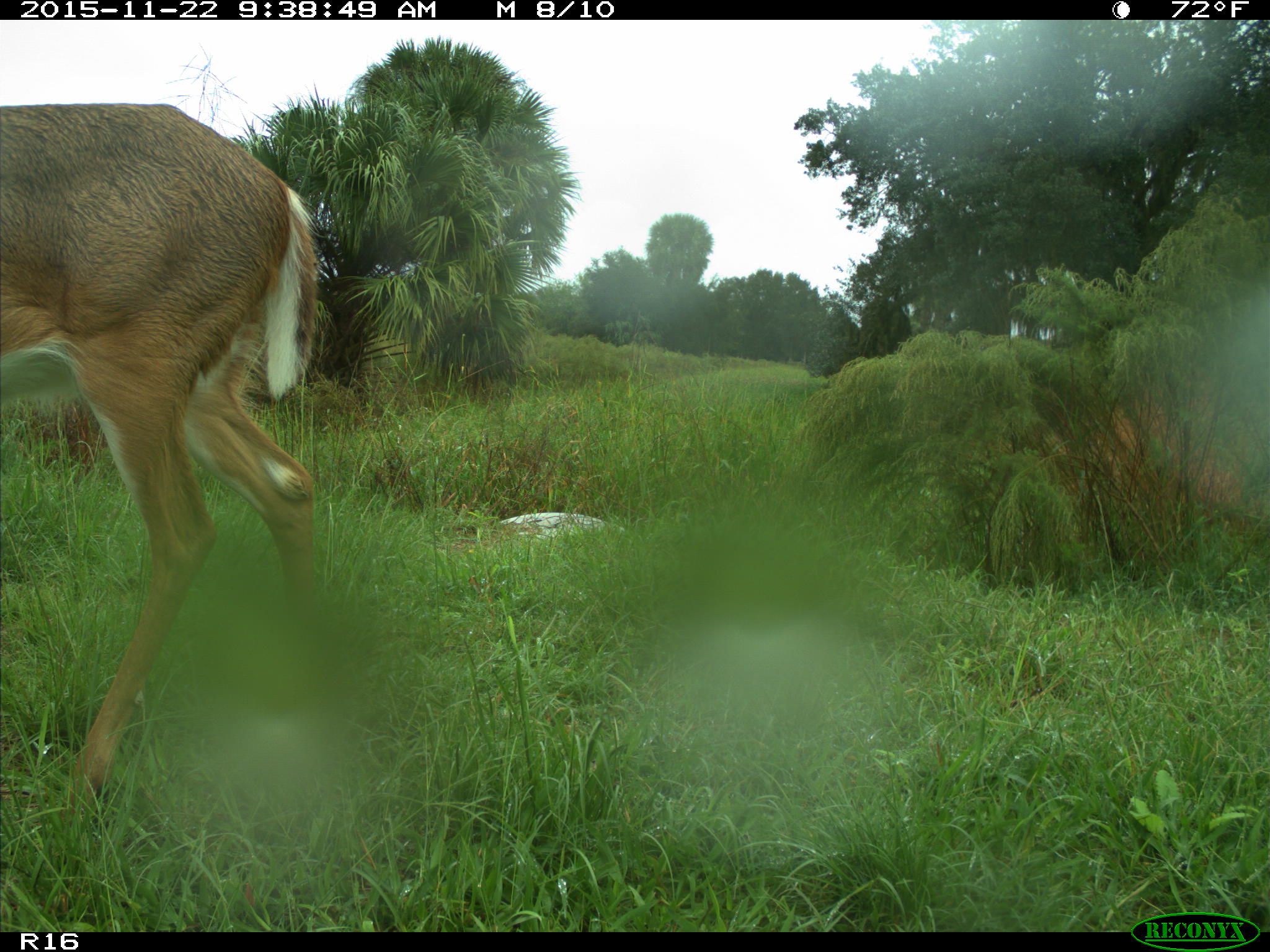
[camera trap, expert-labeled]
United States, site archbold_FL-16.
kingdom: Animalia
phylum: Chordata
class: Mammalia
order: Artiodactyla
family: Cervidae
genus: Odocoileus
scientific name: Odocoileus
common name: deer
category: unidentified deer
Unidentified deer (deer) (Odocoileus).